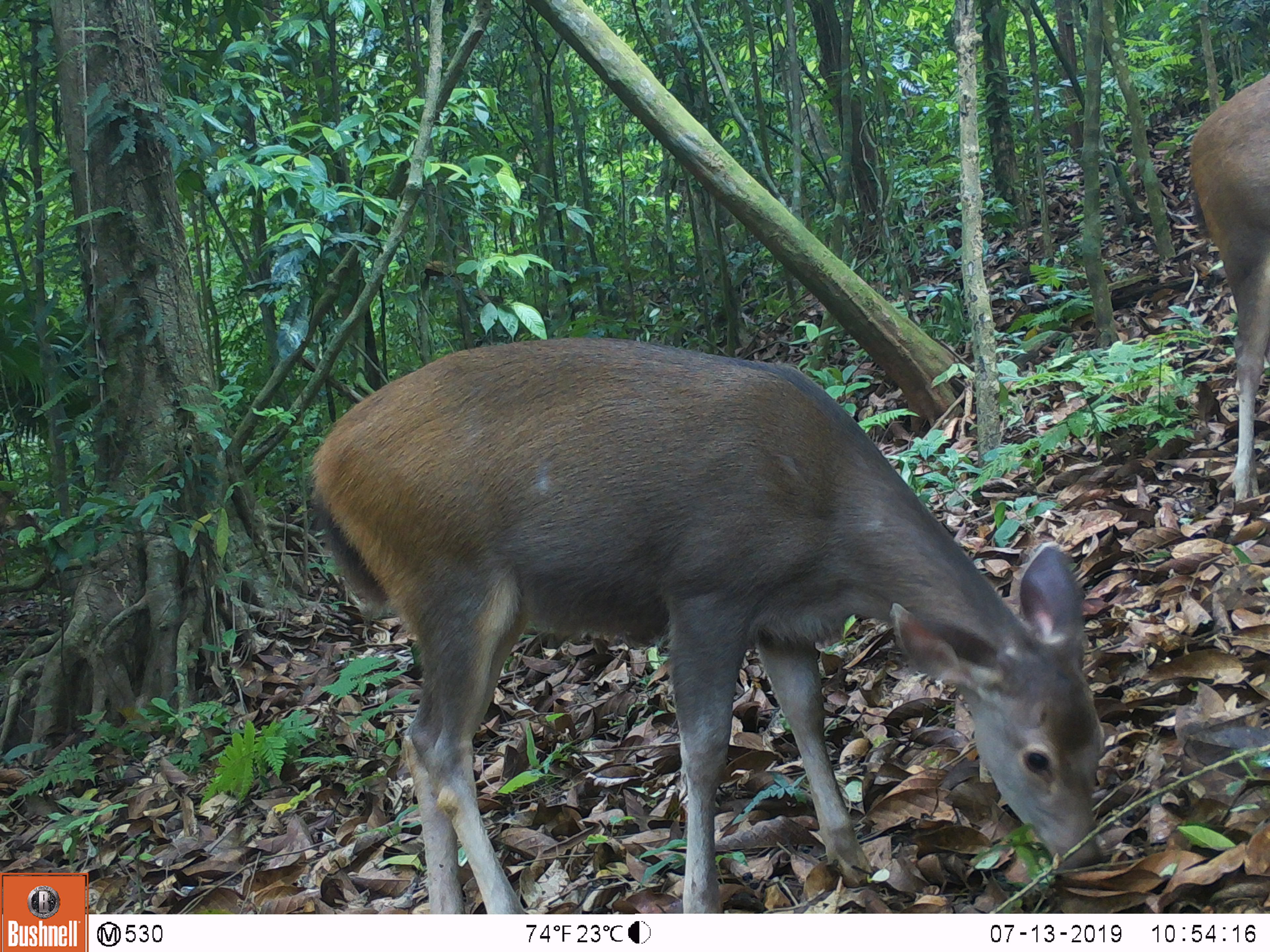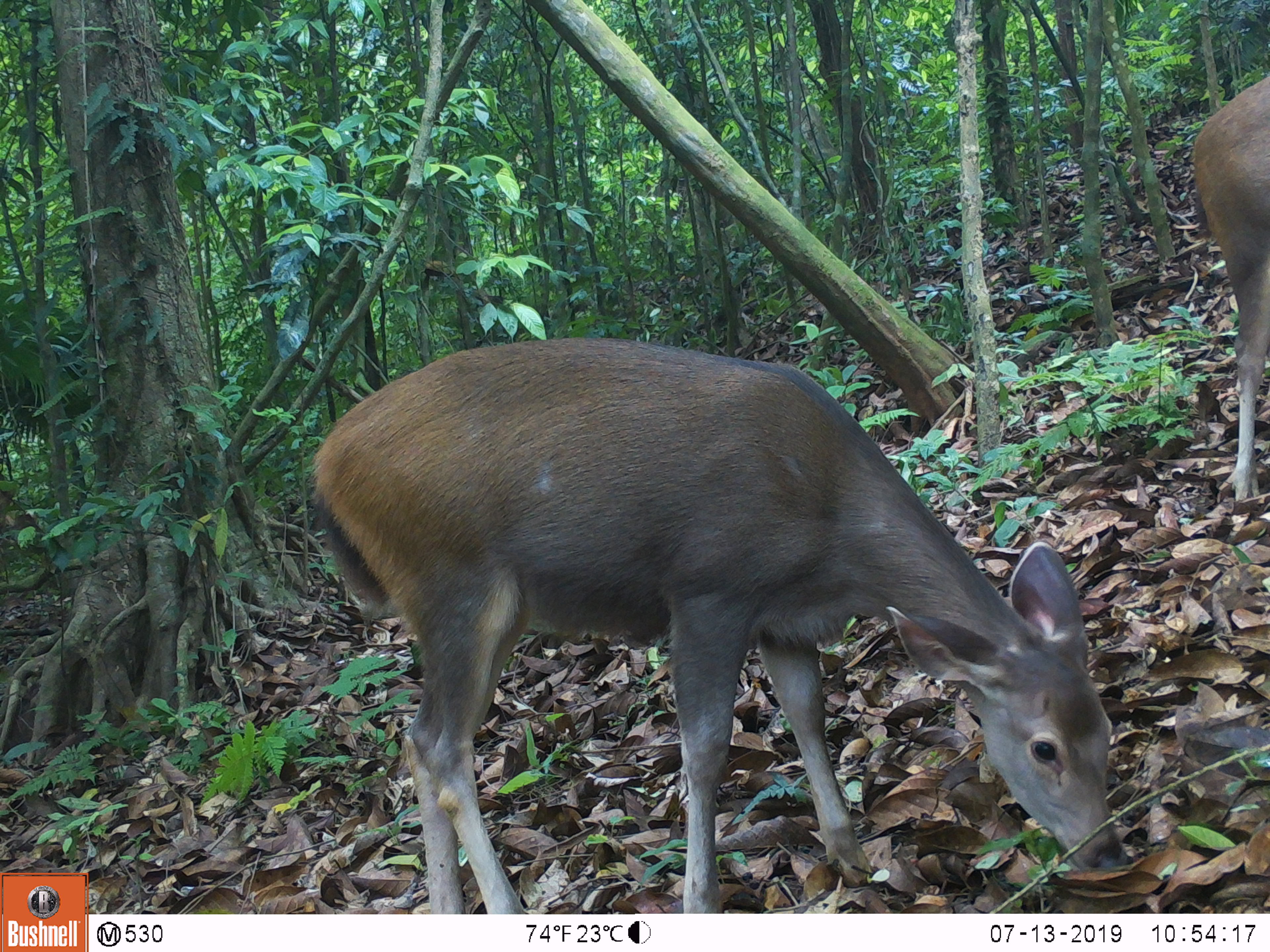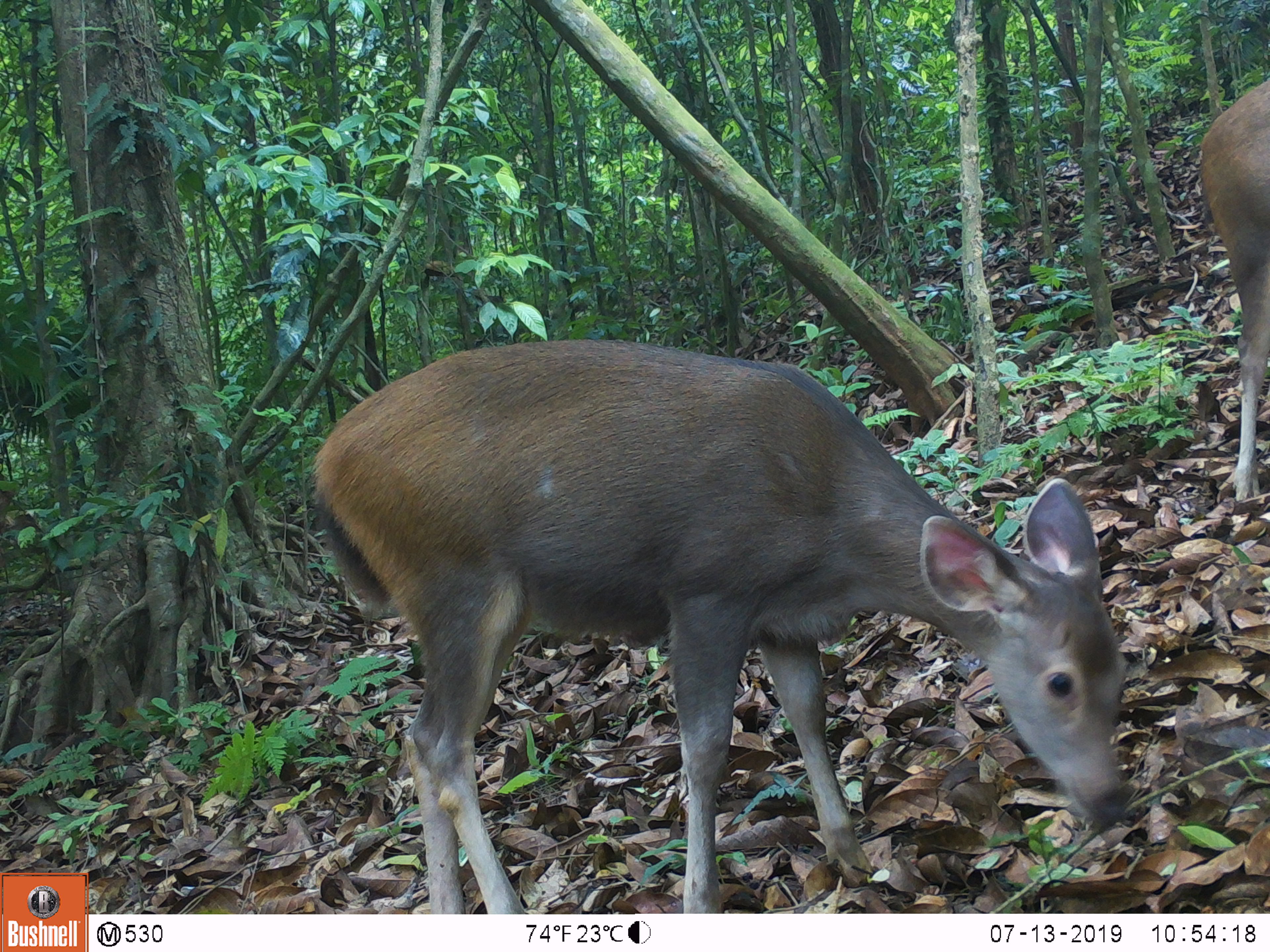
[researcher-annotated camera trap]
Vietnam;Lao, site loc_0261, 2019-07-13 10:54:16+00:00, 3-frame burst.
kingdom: Animalia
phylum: Chordata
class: Mammalia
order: Artiodactyla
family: Cervidae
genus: Rusa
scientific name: Rusa unicolor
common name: sambar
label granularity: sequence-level